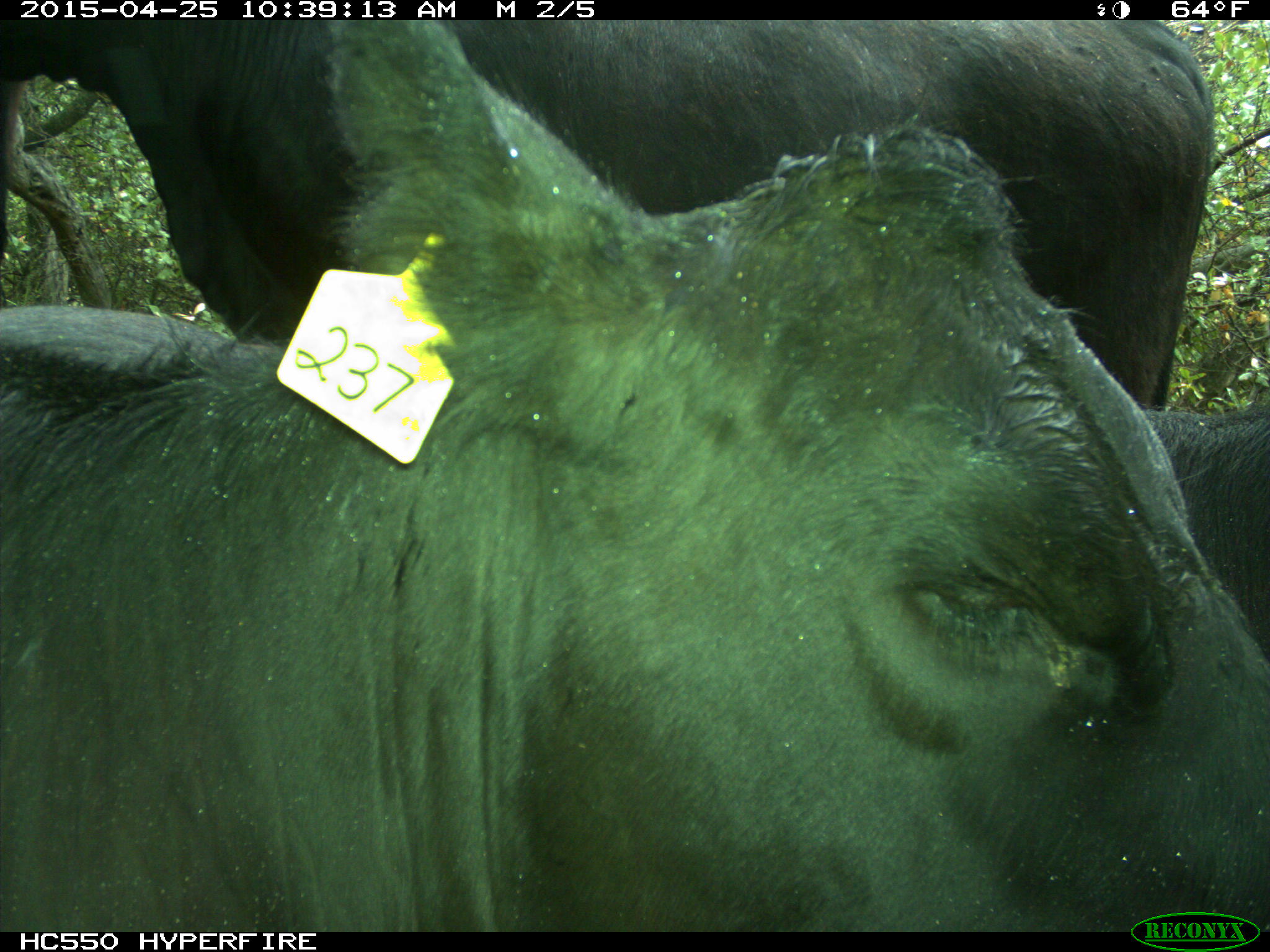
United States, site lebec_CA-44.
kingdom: Animalia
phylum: Chordata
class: Mammalia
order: Artiodactyla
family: Suidae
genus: Sus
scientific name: Sus scrofa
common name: wild boar